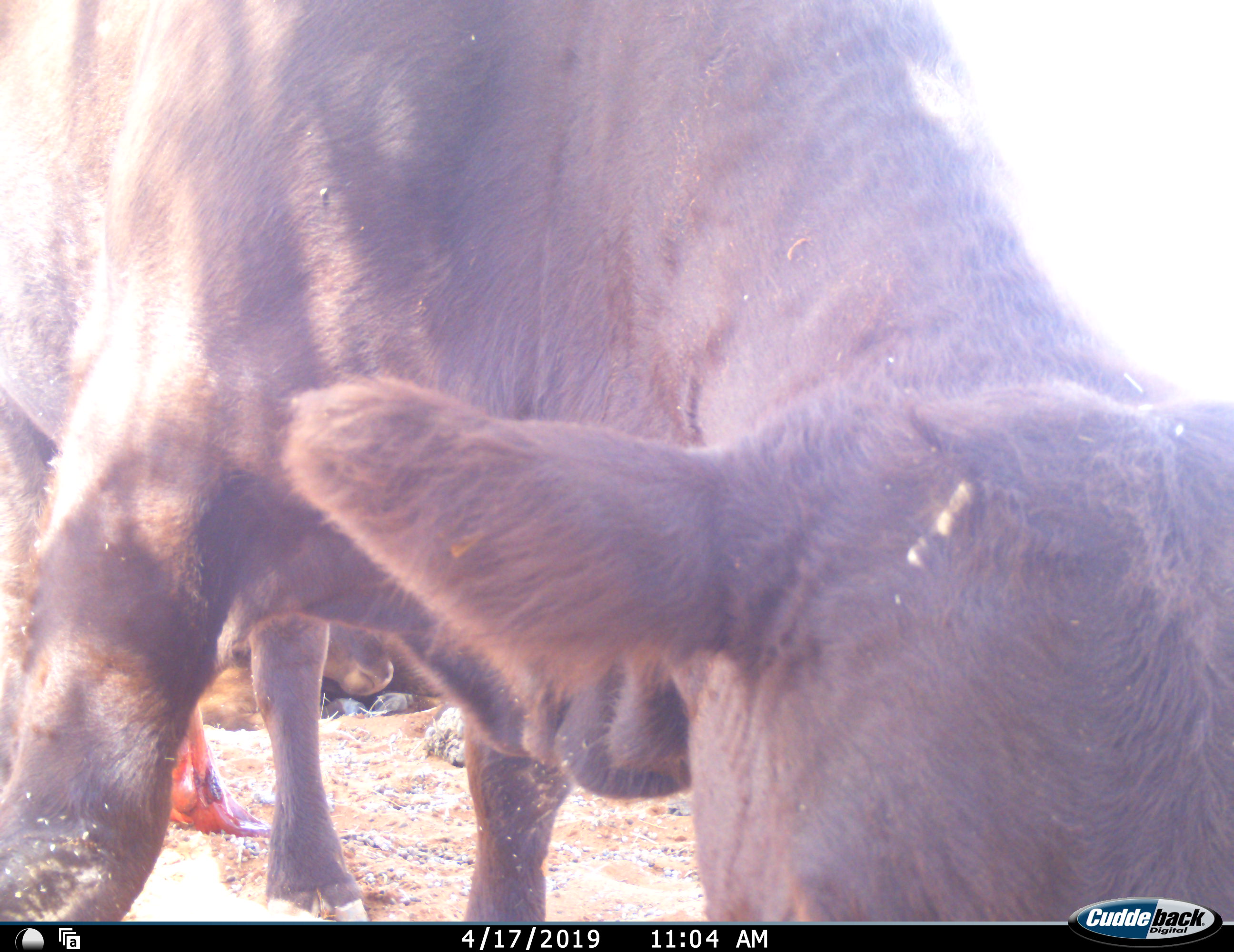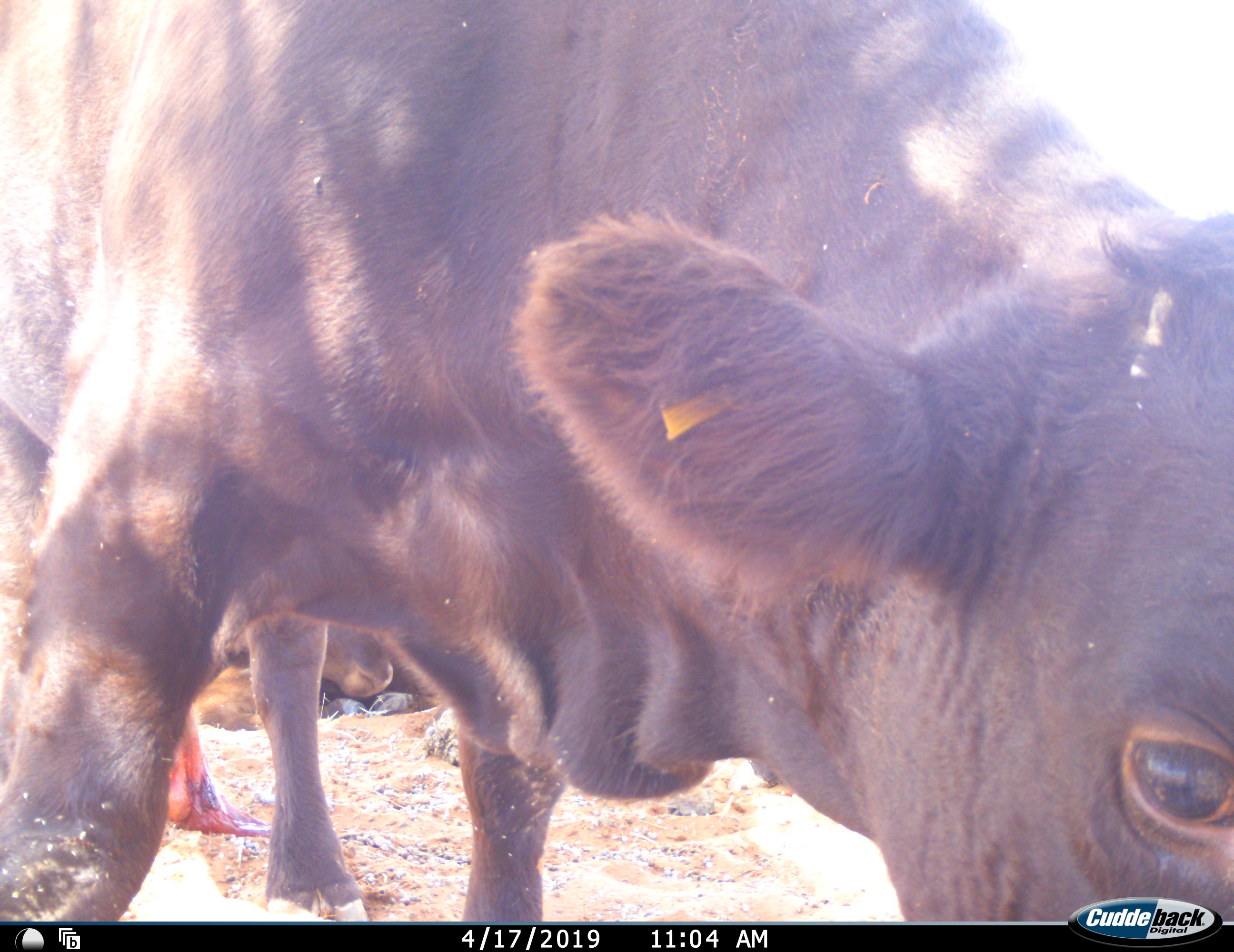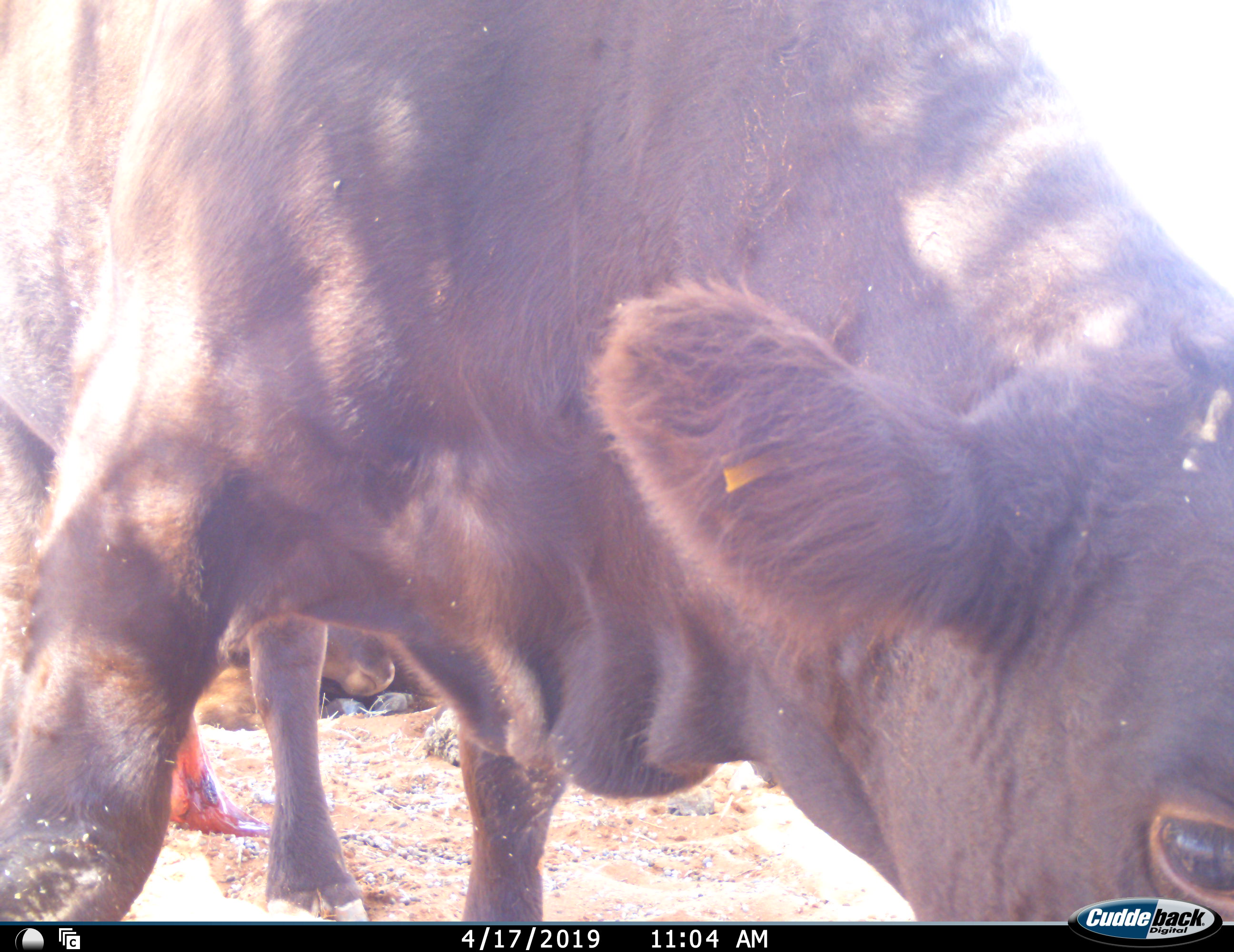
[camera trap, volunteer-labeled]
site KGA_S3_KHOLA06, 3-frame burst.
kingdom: Animalia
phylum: Chordata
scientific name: Vertebrata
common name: domestic animal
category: domesticanimal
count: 2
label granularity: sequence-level